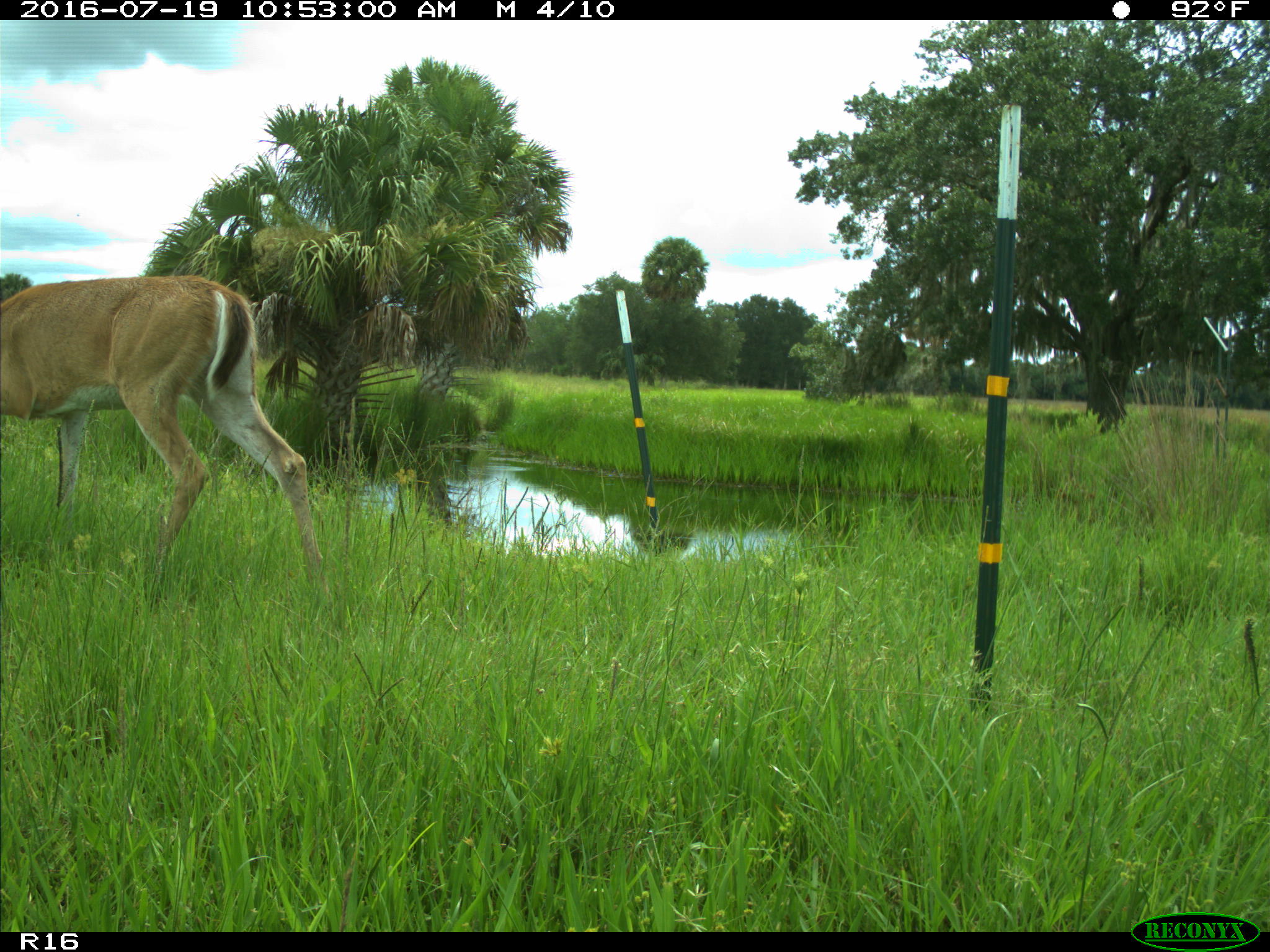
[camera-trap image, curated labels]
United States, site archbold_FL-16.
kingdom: Animalia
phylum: Chordata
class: Mammalia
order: Artiodactyla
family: Cervidae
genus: Odocoileus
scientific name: Odocoileus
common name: deer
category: unidentified deer